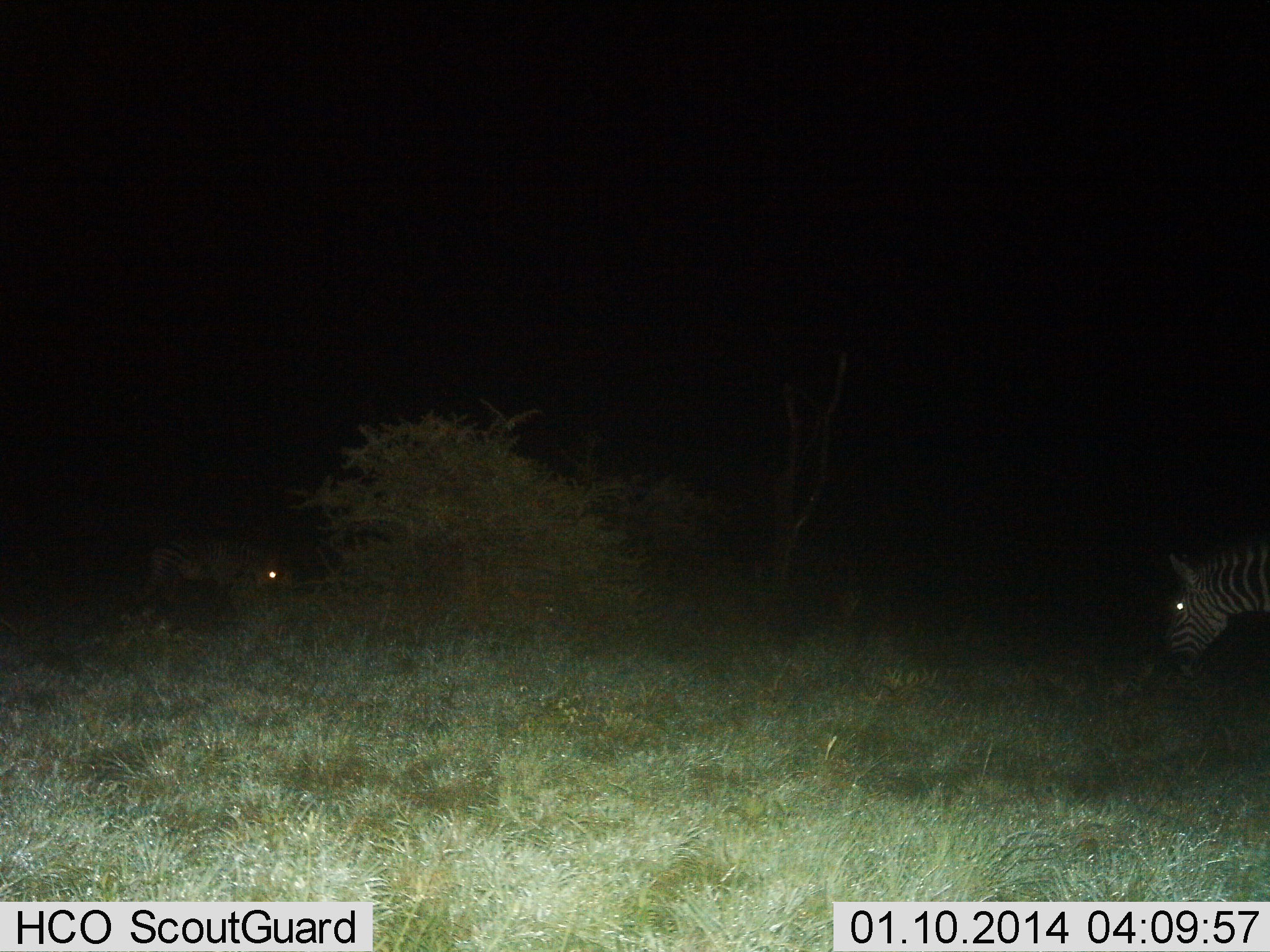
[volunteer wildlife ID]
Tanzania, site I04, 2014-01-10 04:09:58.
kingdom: Animalia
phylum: Chordata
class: Mammalia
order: Perissodactyla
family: Equidae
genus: Equus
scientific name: Equus quagga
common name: plains zebra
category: zebra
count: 2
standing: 50%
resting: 0%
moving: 10%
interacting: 0%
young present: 10%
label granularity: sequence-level